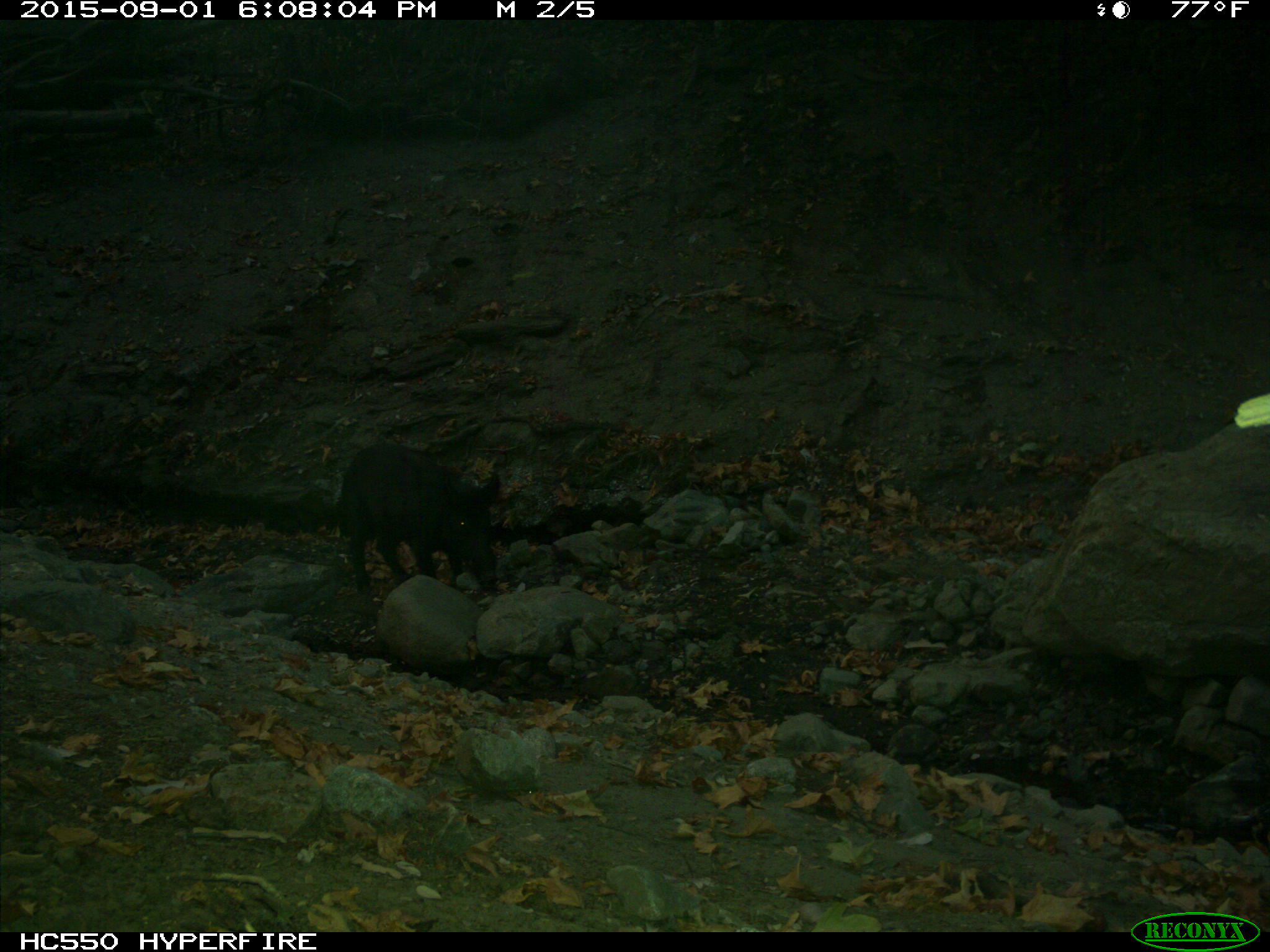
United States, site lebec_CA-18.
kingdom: Animalia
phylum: Chordata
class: Mammalia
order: Artiodactyla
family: Suidae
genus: Sus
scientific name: Sus scrofa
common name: wild boar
Sus scrofa (wild boar).